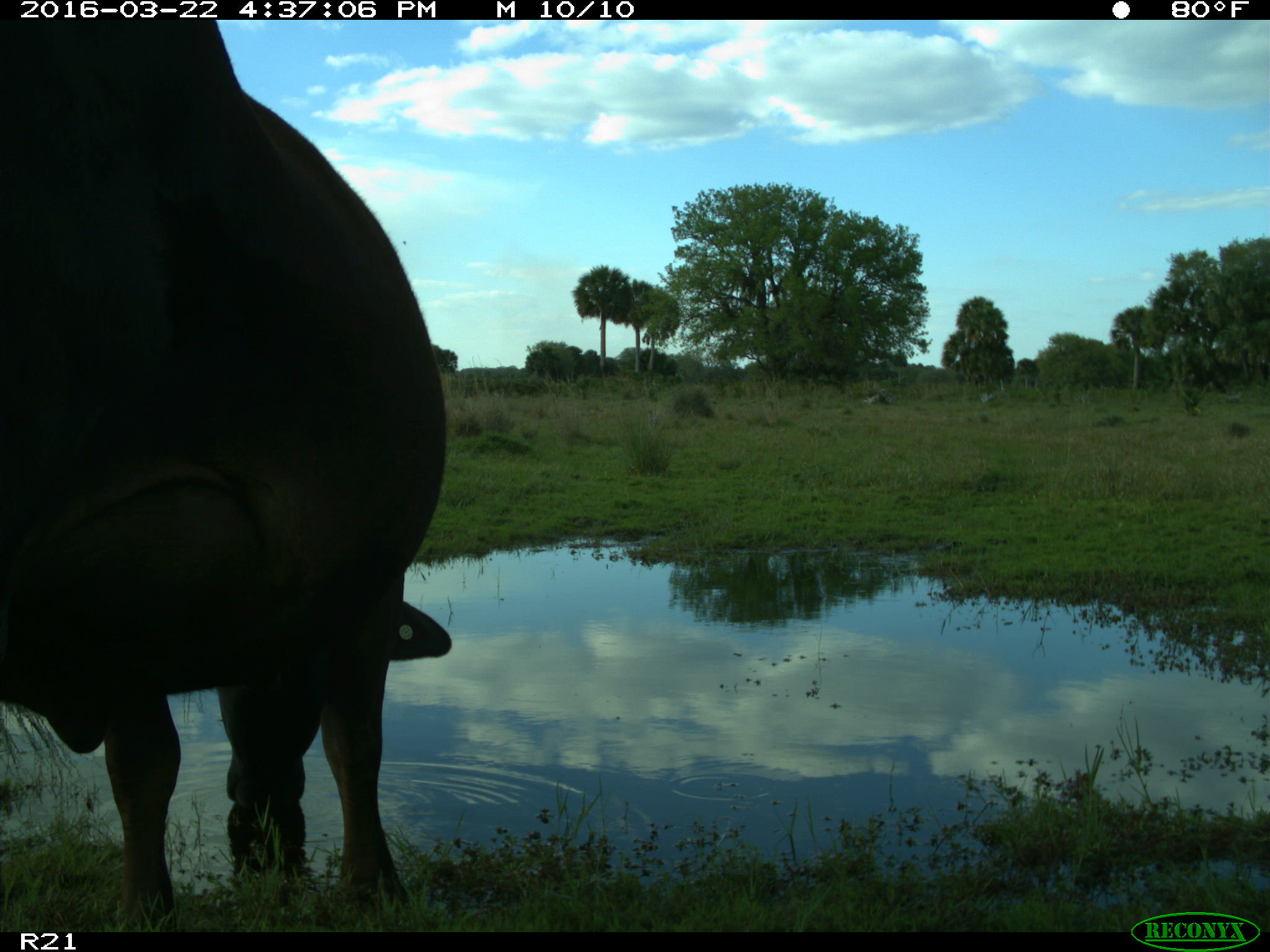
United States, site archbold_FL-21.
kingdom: Animalia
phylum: Chordata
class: Mammalia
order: Artiodactyla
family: Bovidae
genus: Bos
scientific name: Bos taurus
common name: domestic cow